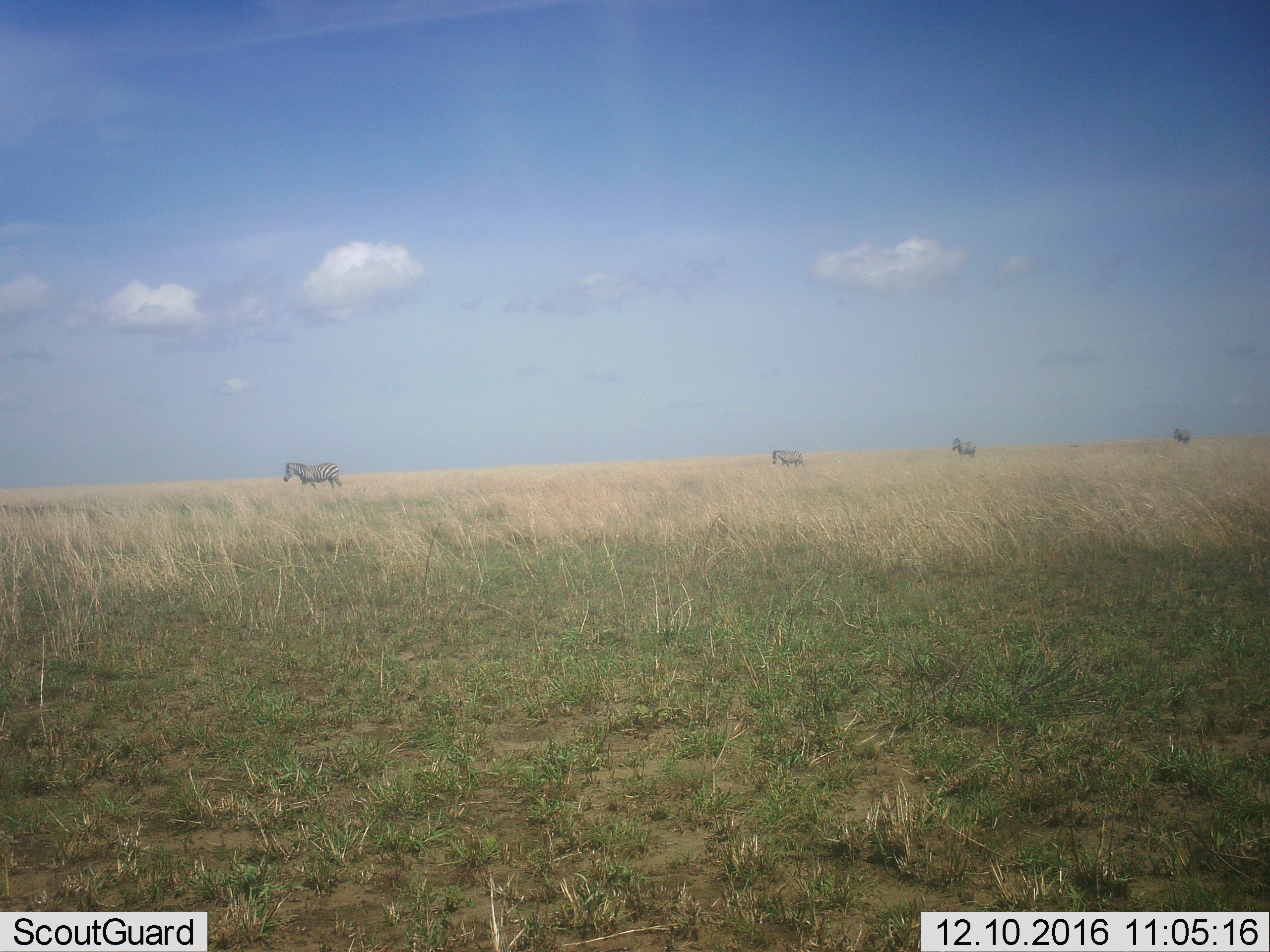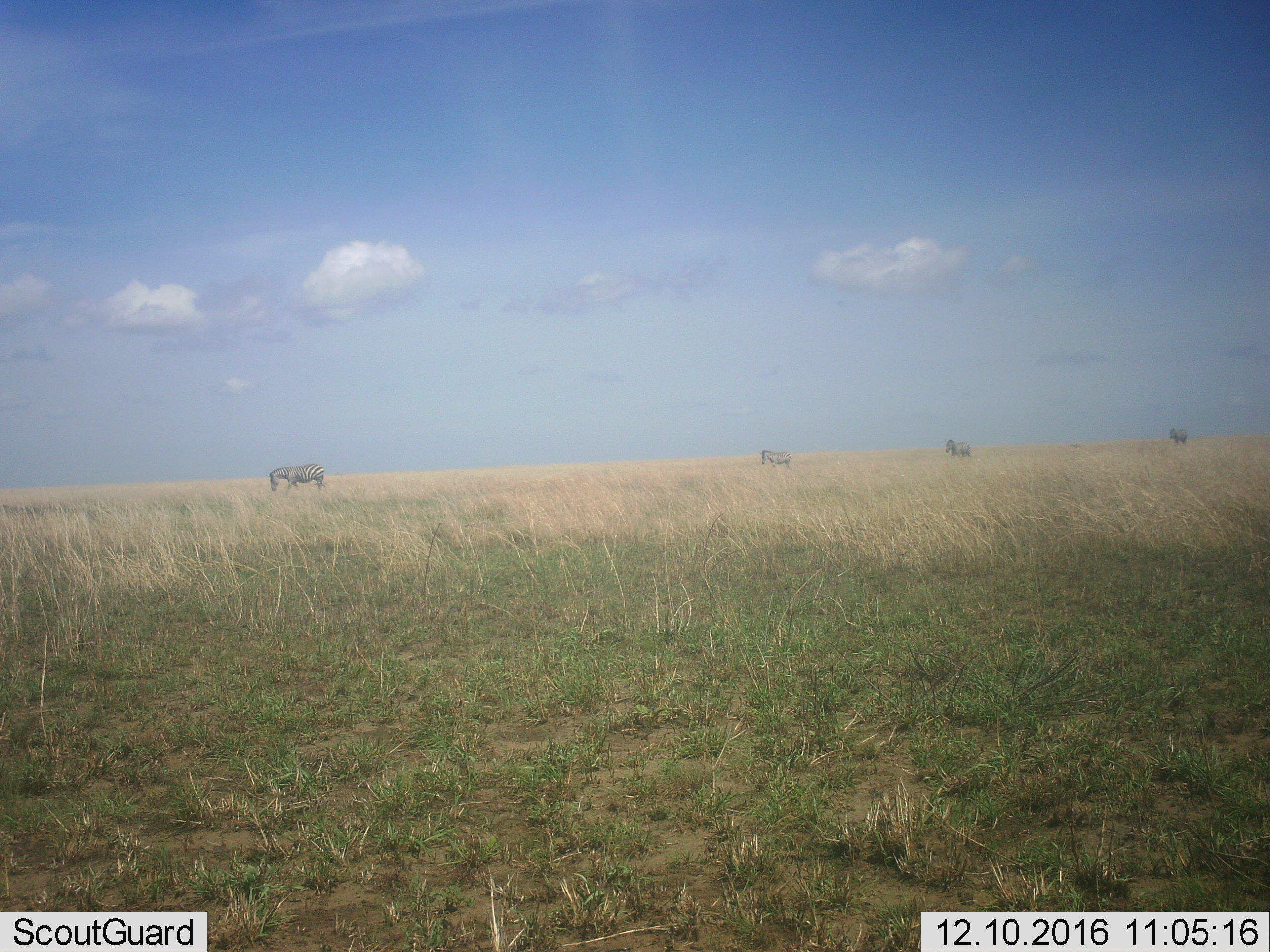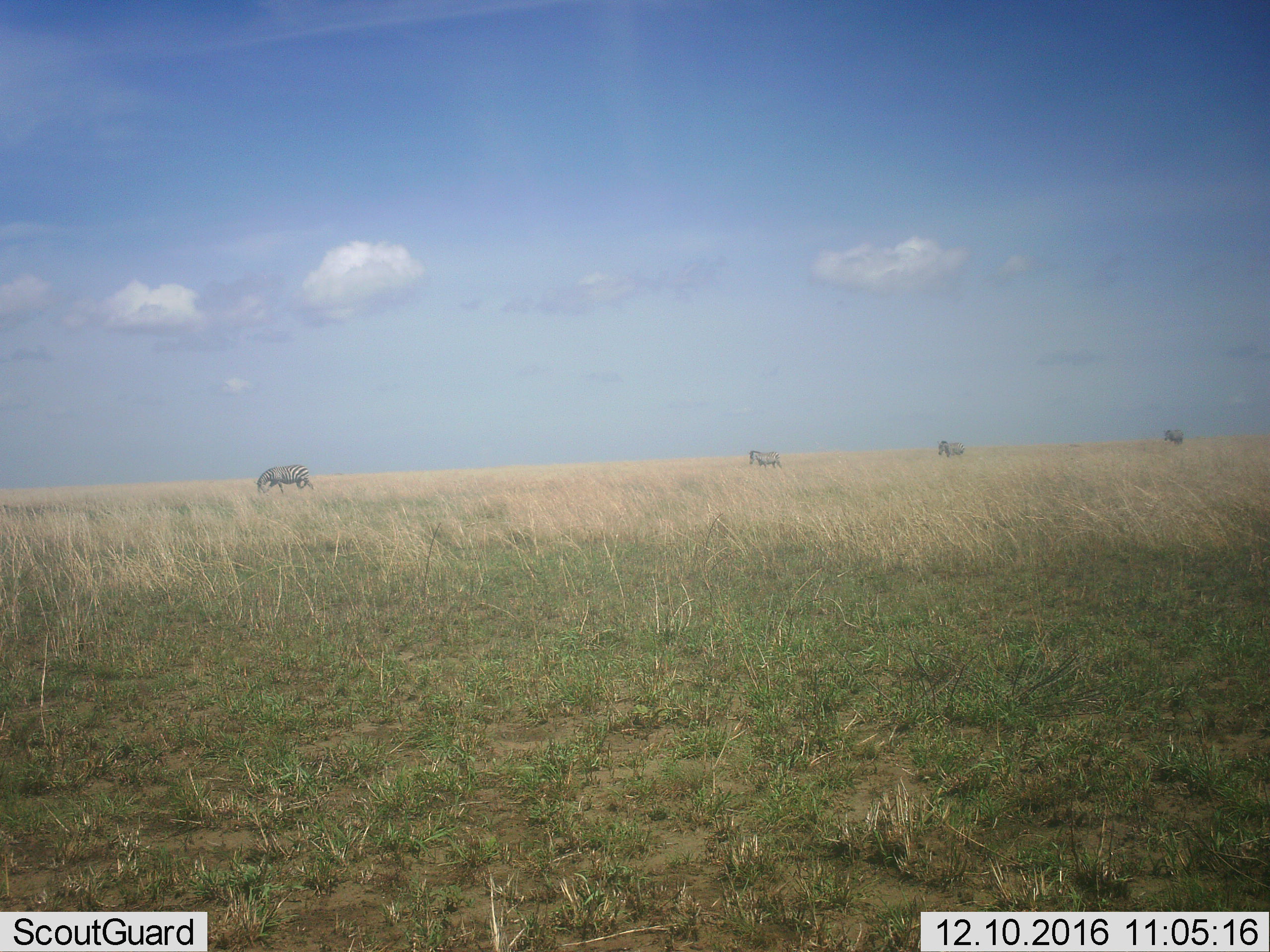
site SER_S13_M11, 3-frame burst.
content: unidentified animal